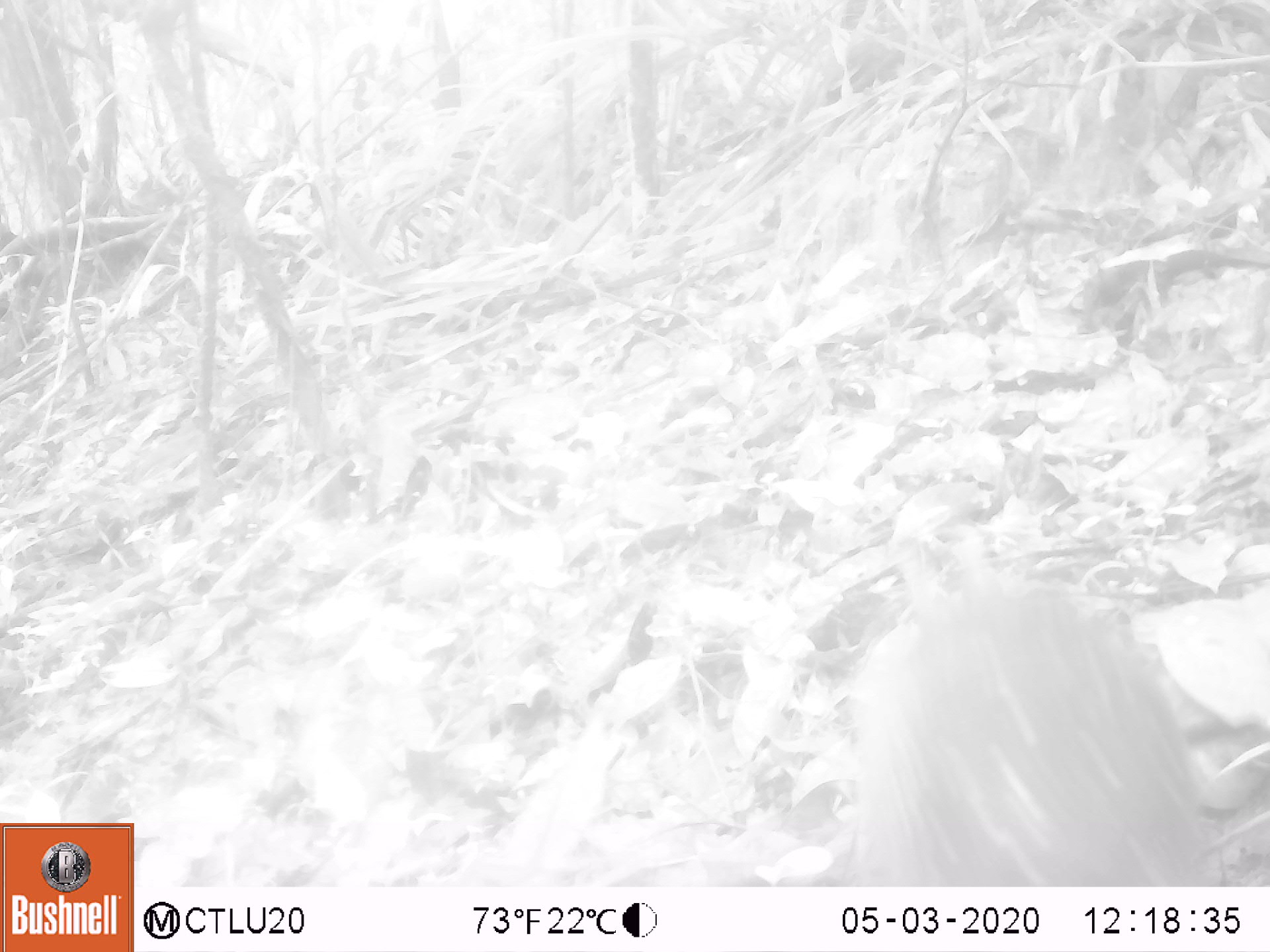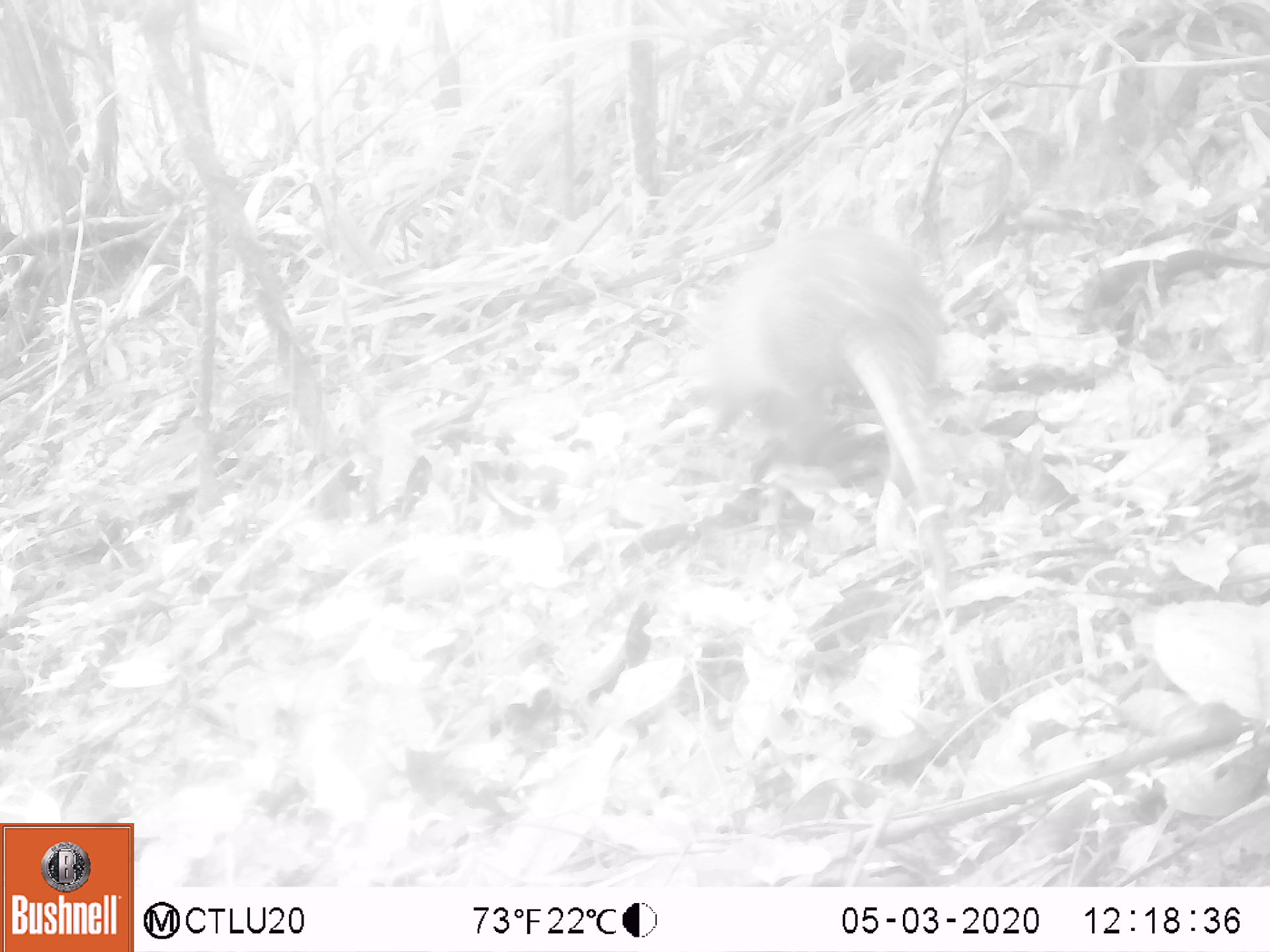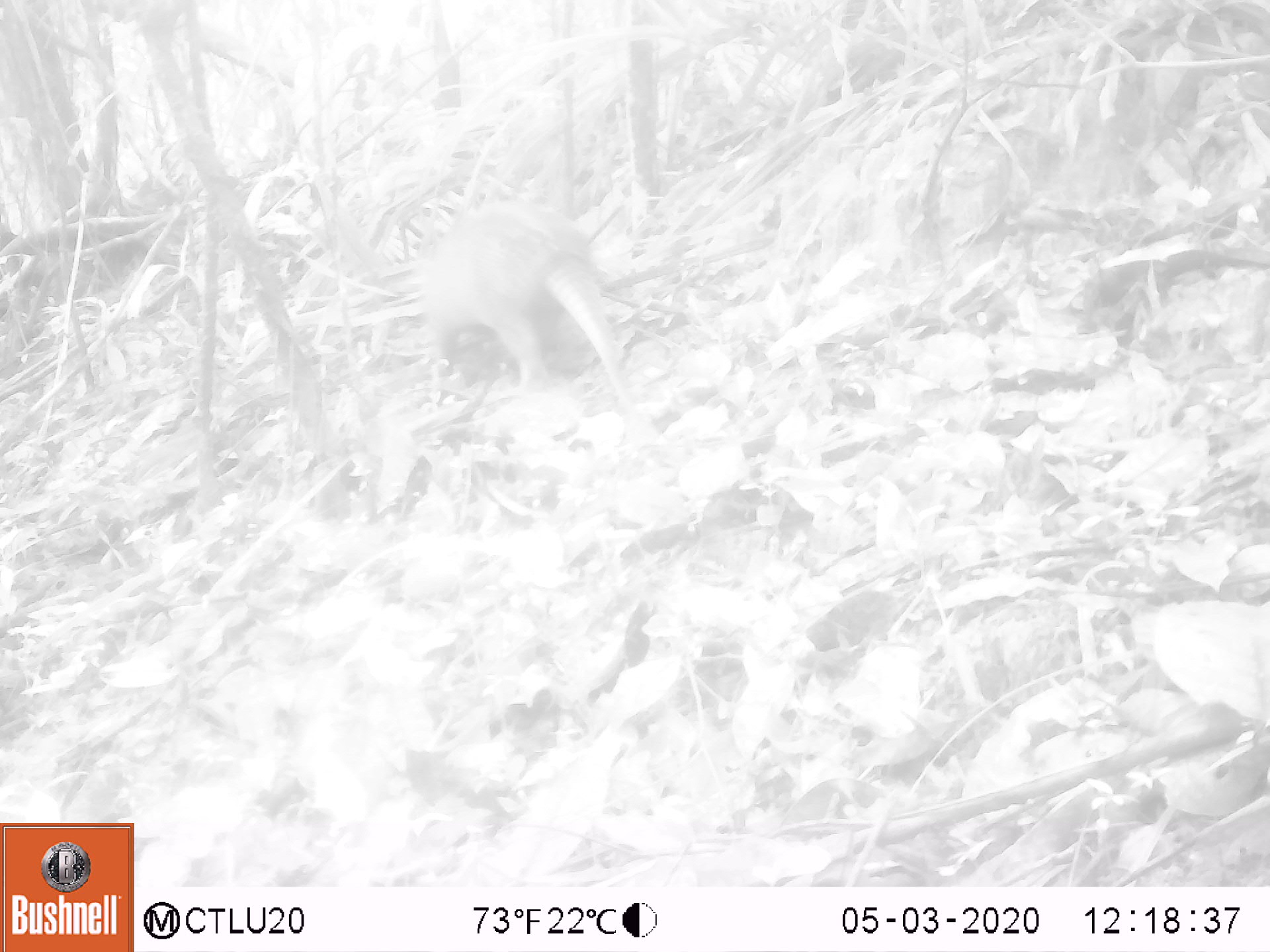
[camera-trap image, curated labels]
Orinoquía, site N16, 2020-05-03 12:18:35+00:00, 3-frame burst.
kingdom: Animalia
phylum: Chordata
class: Mammalia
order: Cingulata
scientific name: Cingulata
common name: armadillo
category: unknown armadillo